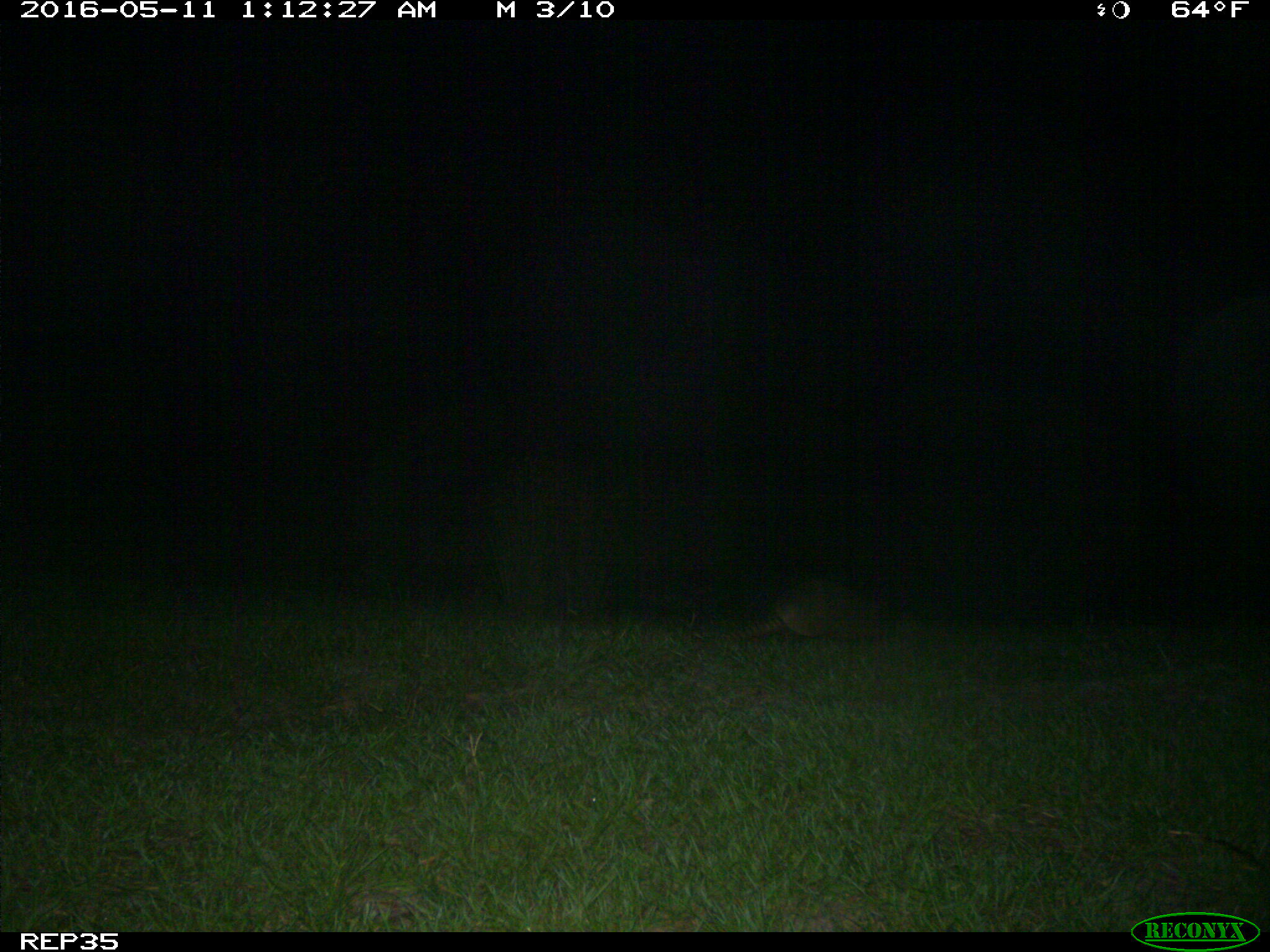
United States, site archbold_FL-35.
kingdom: Animalia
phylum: Chordata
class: Mammalia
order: Cingulata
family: Dasypodidae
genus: Dasypus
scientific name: Dasypus novemcinctus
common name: nine-banded armadillo